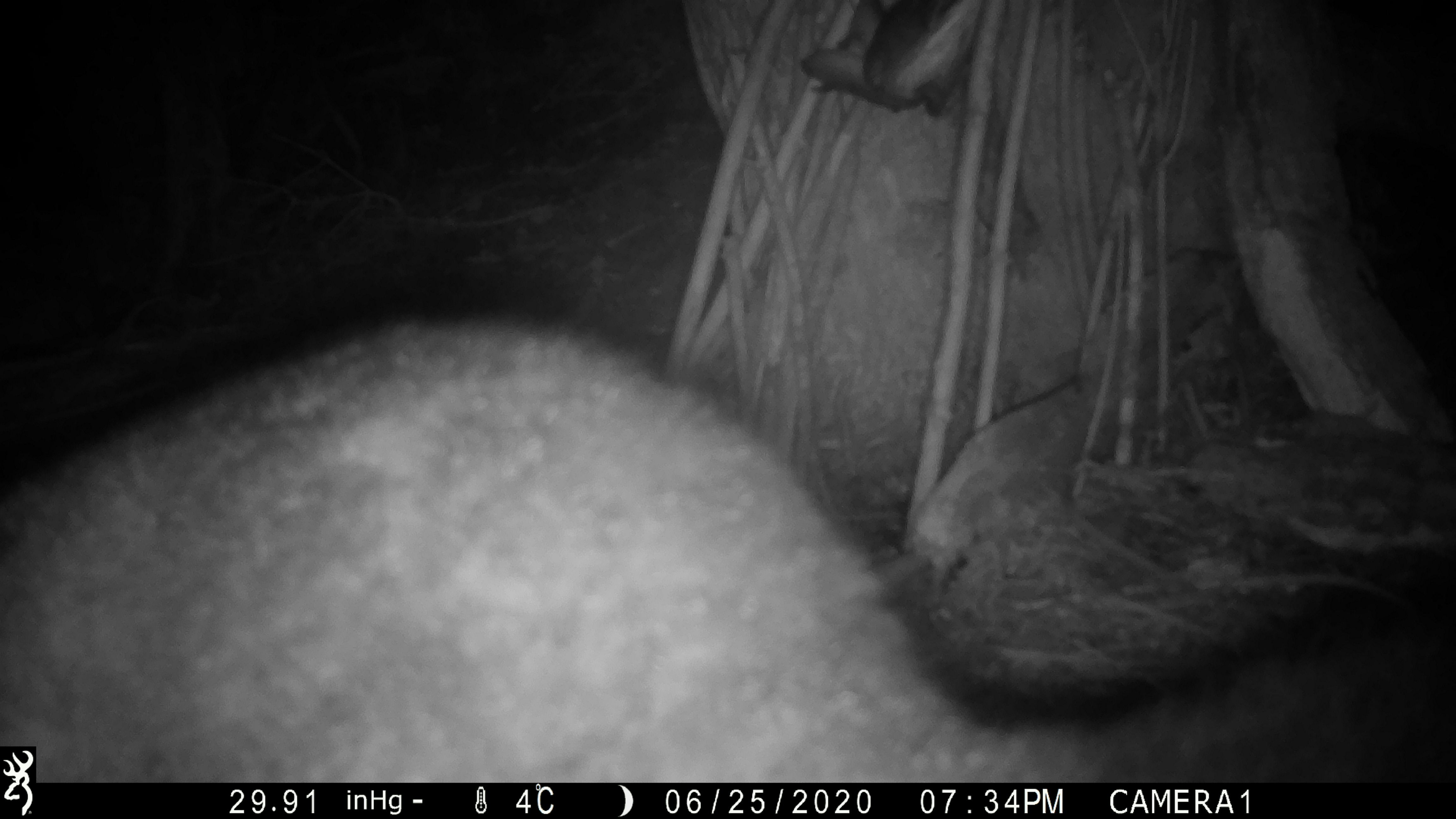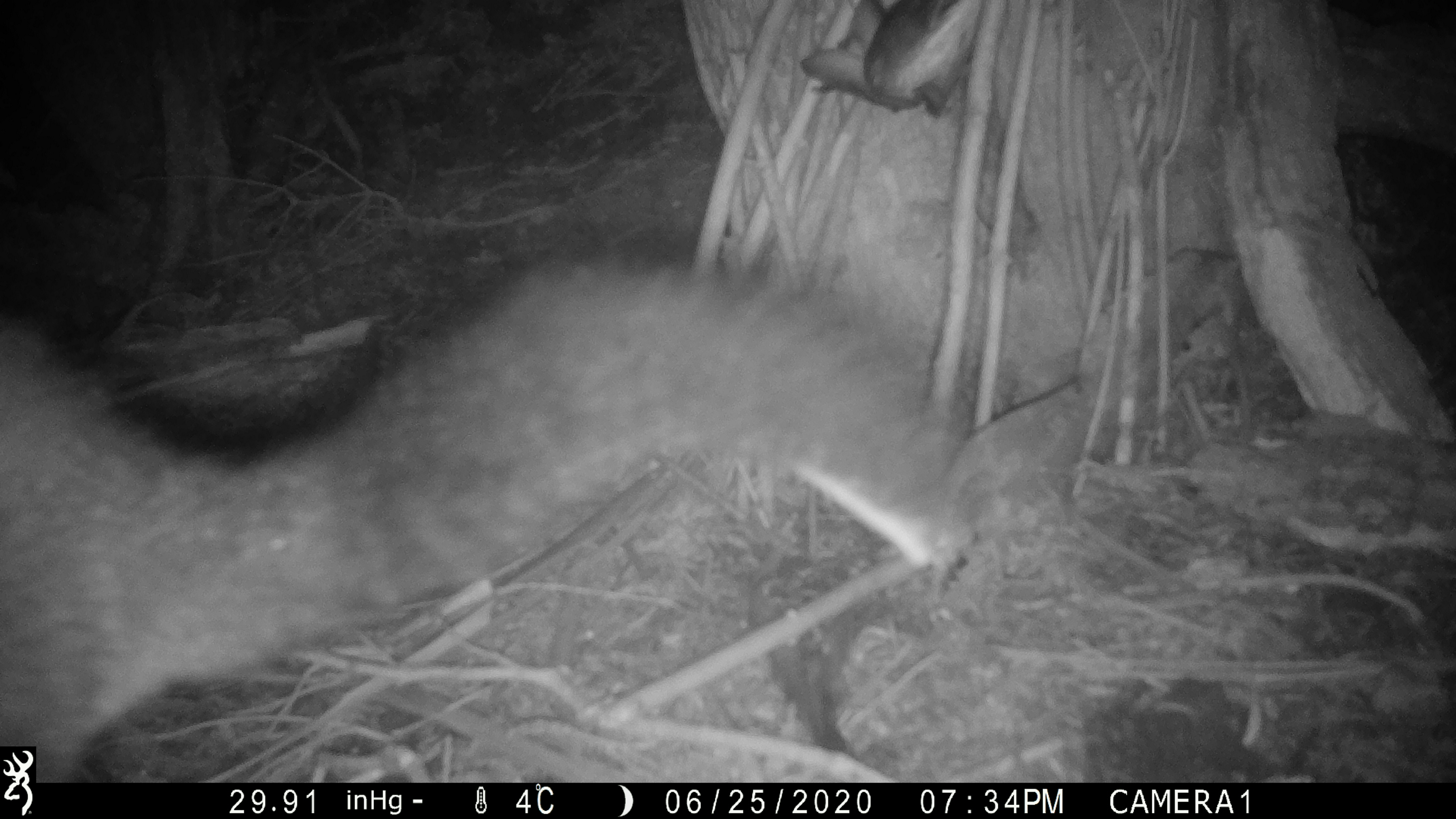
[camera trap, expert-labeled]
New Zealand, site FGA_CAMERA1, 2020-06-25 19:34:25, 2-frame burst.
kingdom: Animalia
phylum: Chordata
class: Mammalia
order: Diprotodontia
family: Phalangeridae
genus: Trichosurus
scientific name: Trichosurus vulpecula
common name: common brushtail possum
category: possum